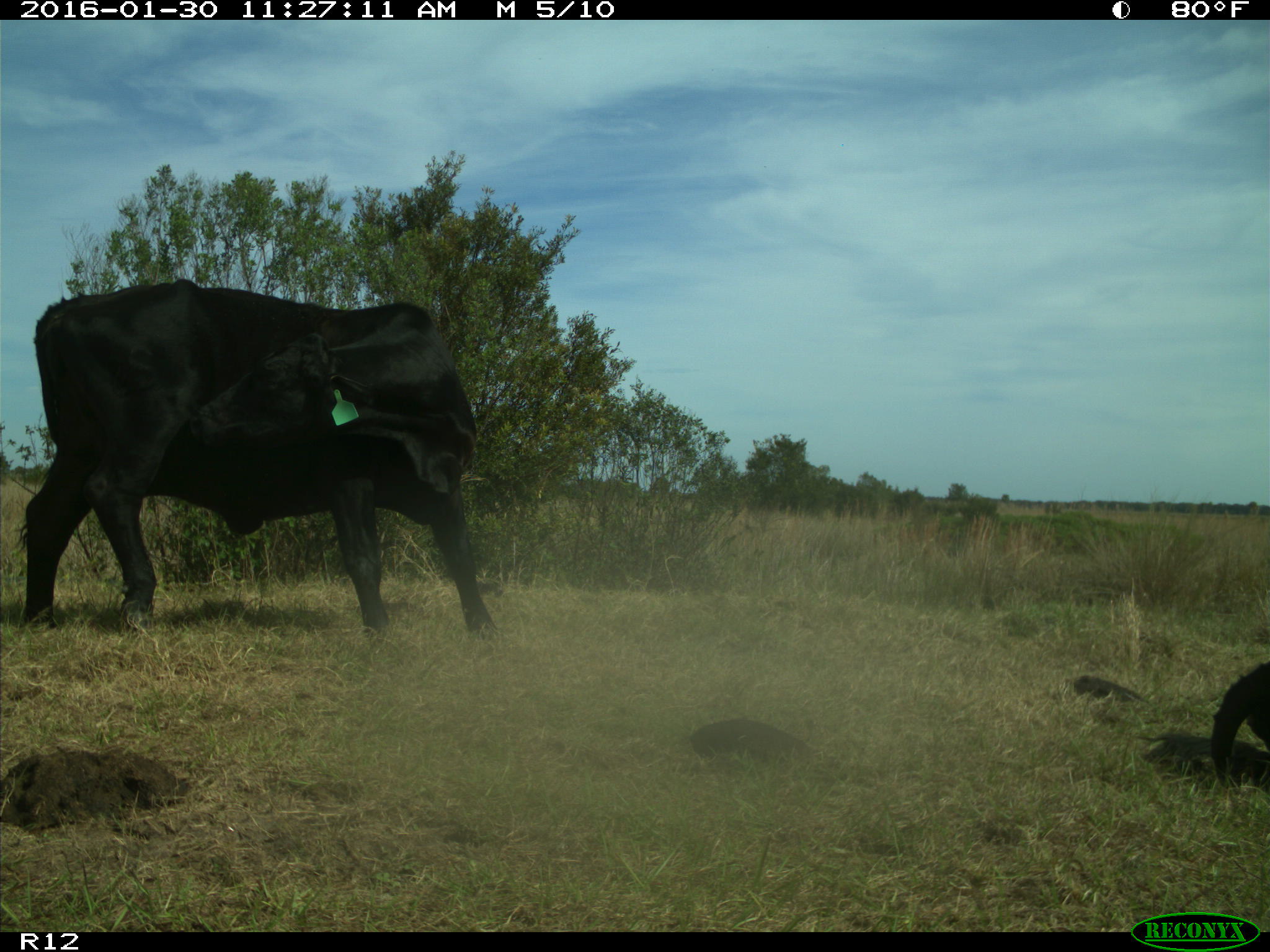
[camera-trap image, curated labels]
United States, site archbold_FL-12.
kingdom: Animalia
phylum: Chordata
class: Mammalia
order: Artiodactyla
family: Bovidae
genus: Bos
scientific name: Bos taurus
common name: domestic cow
Bos taurus (domestic cow).